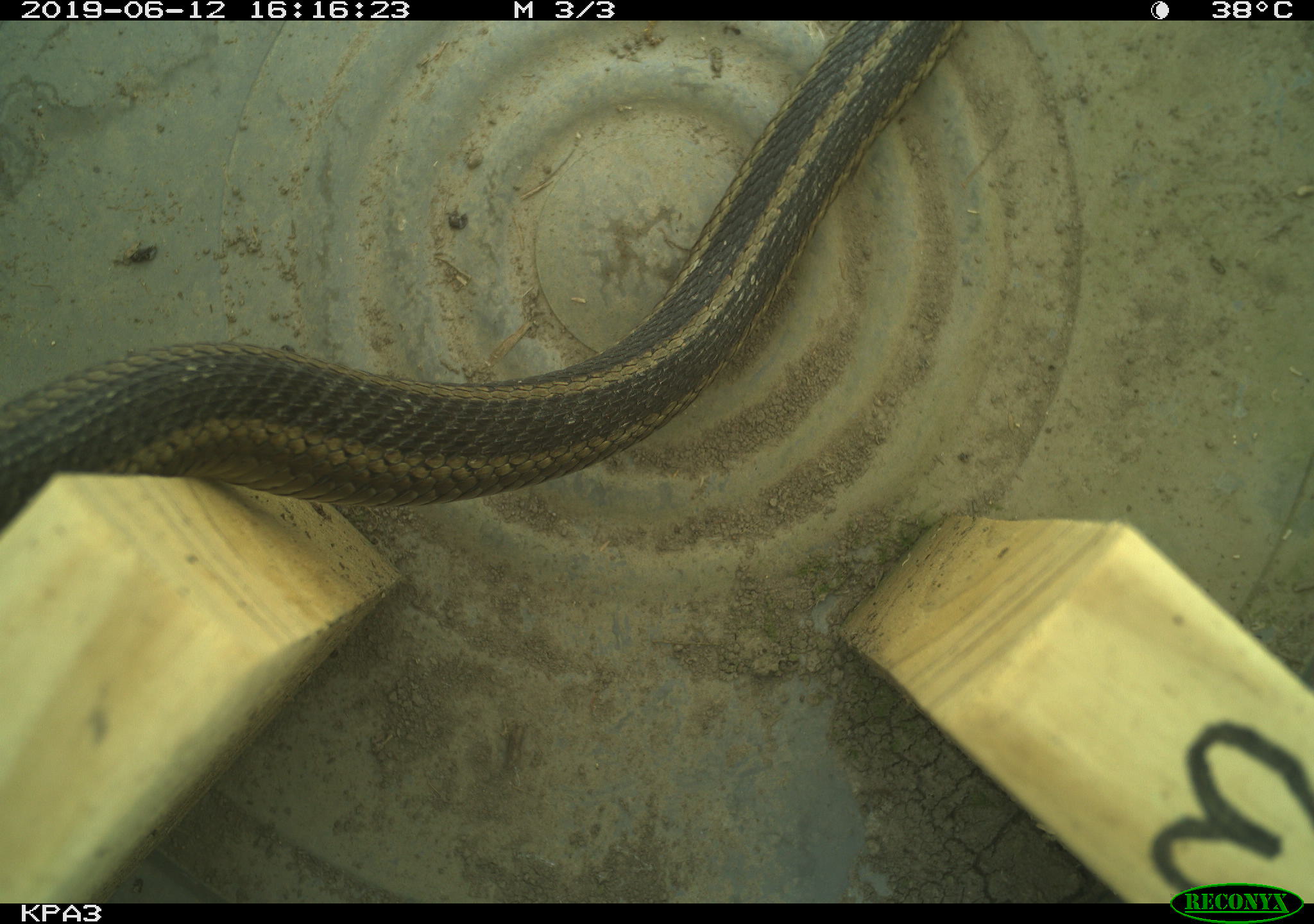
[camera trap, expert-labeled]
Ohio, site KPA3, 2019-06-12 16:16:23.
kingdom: Animalia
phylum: Chordata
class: Reptilia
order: Squamata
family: Colubridae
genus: Thamnophis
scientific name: Thamnophis sirtalis sirtalis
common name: eastern gartersnake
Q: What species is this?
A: Eastern gartersnake (Thamnophis sirtalis sirtalis).